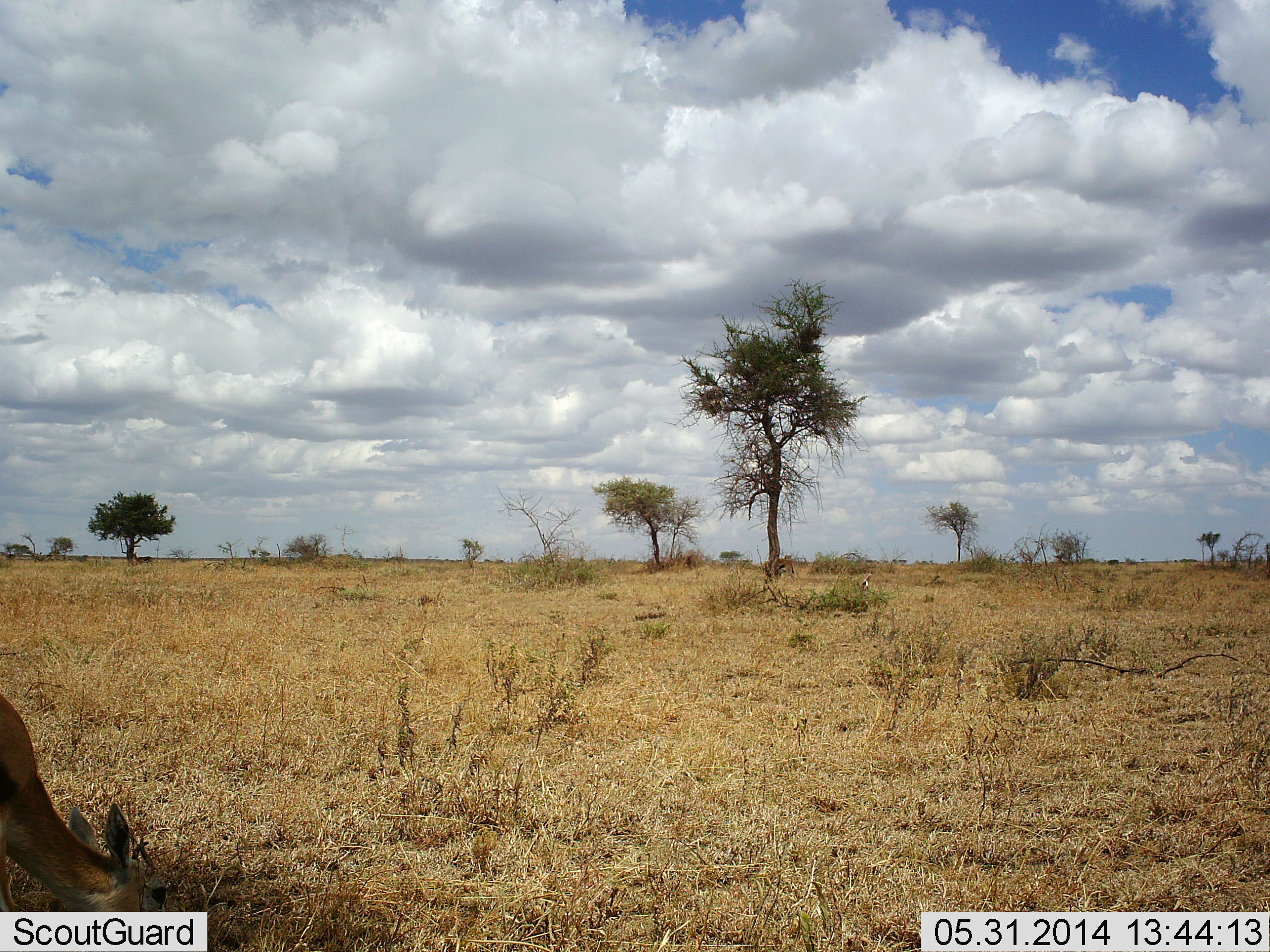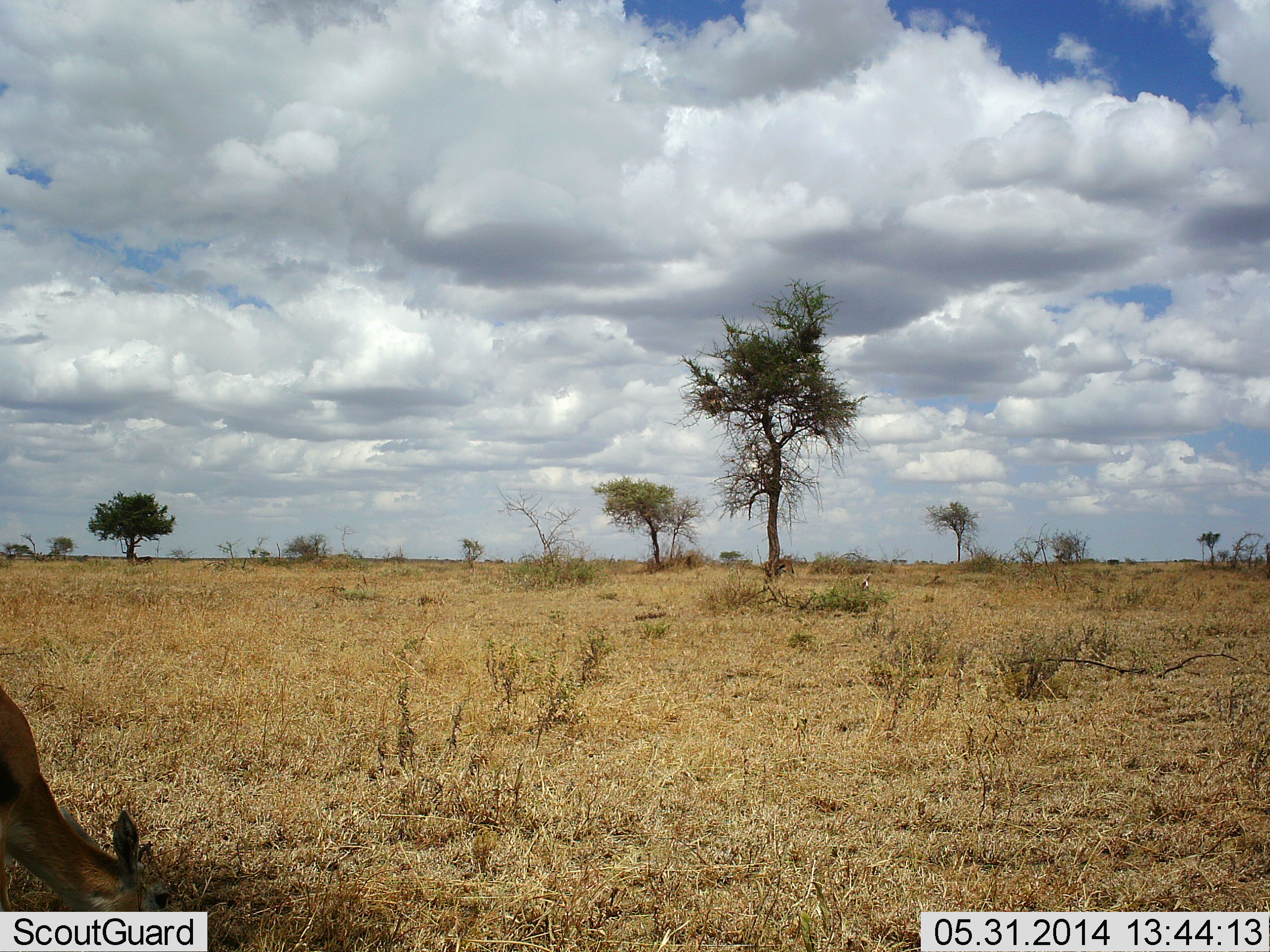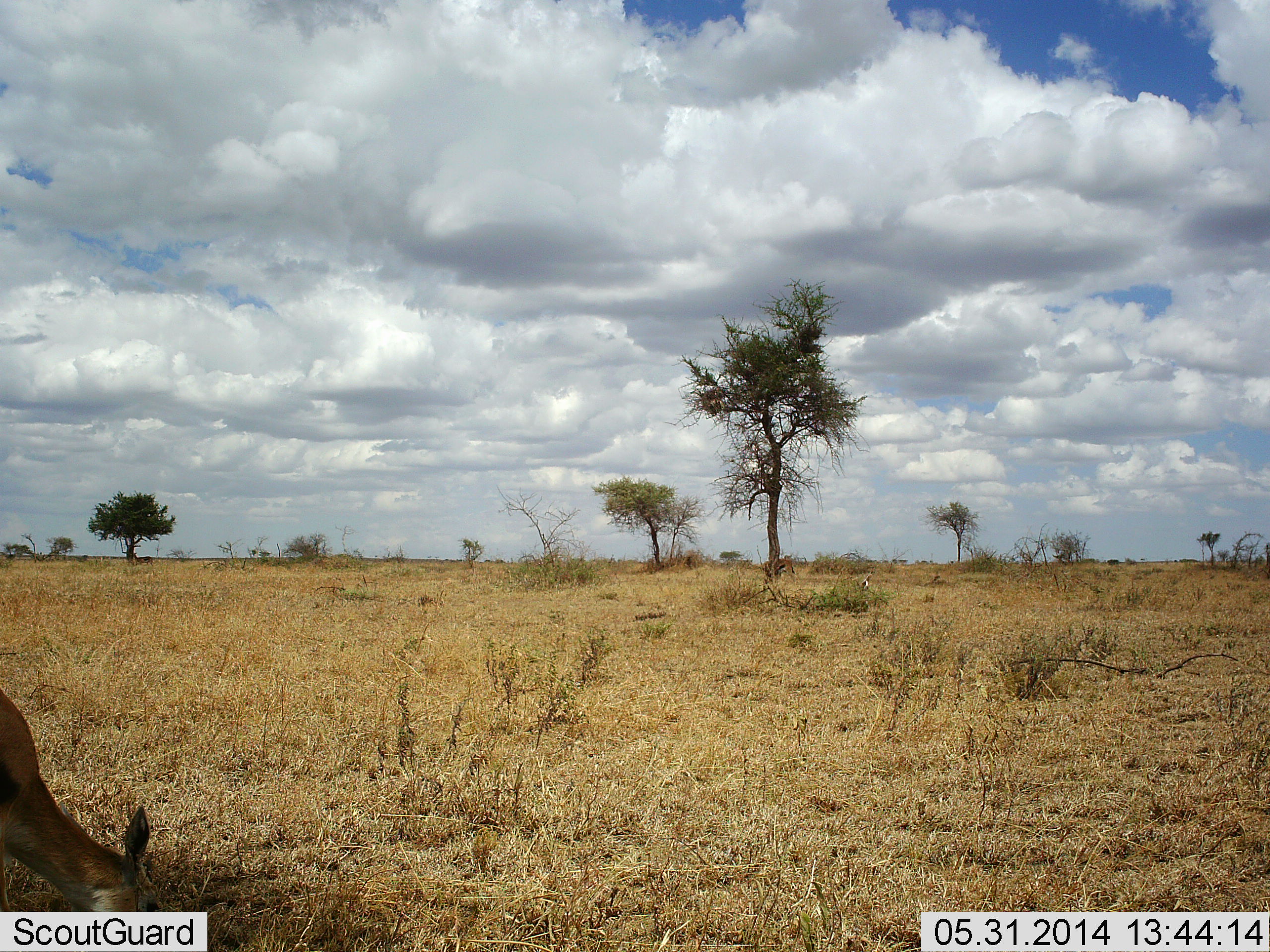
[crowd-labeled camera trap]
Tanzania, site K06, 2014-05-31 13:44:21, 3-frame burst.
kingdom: Animalia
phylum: Chordata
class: Mammalia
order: Artiodactyla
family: Bovidae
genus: Eudorcas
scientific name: Eudorcas thomsonii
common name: thomson's gazelle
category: gazellethomsons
Gazellethomsons (thomson's gazelle) (Eudorcas thomsonii), count 1. Behavior (volunteer vote fractions): standing 30%, resting 0%, moving 0%, interacting 0%. Young present (vote fraction): 0%. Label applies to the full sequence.